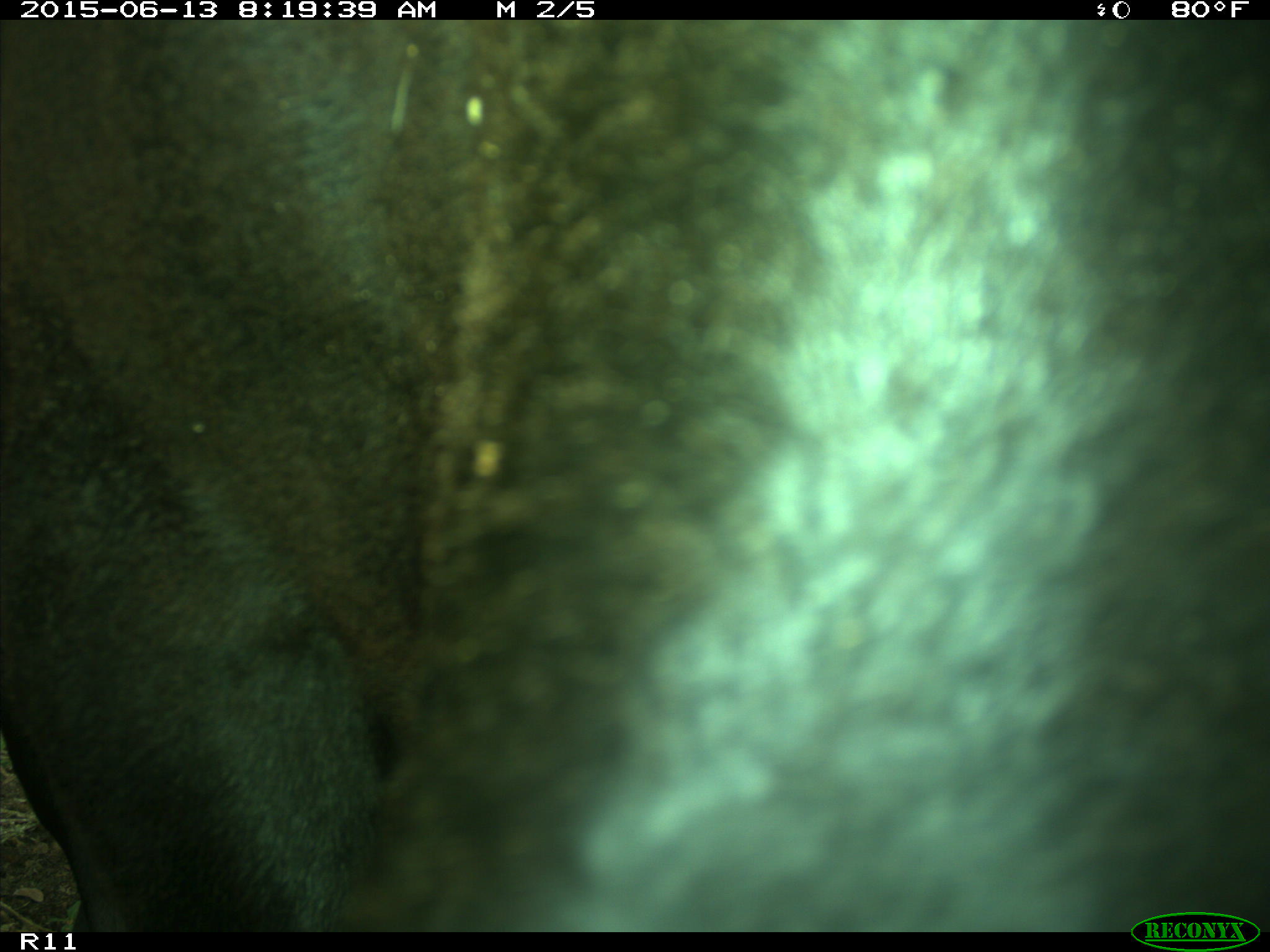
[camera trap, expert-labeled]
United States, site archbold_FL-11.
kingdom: Animalia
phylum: Chordata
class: Mammalia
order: Artiodactyla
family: Bovidae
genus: Bos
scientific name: Bos taurus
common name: domestic cow